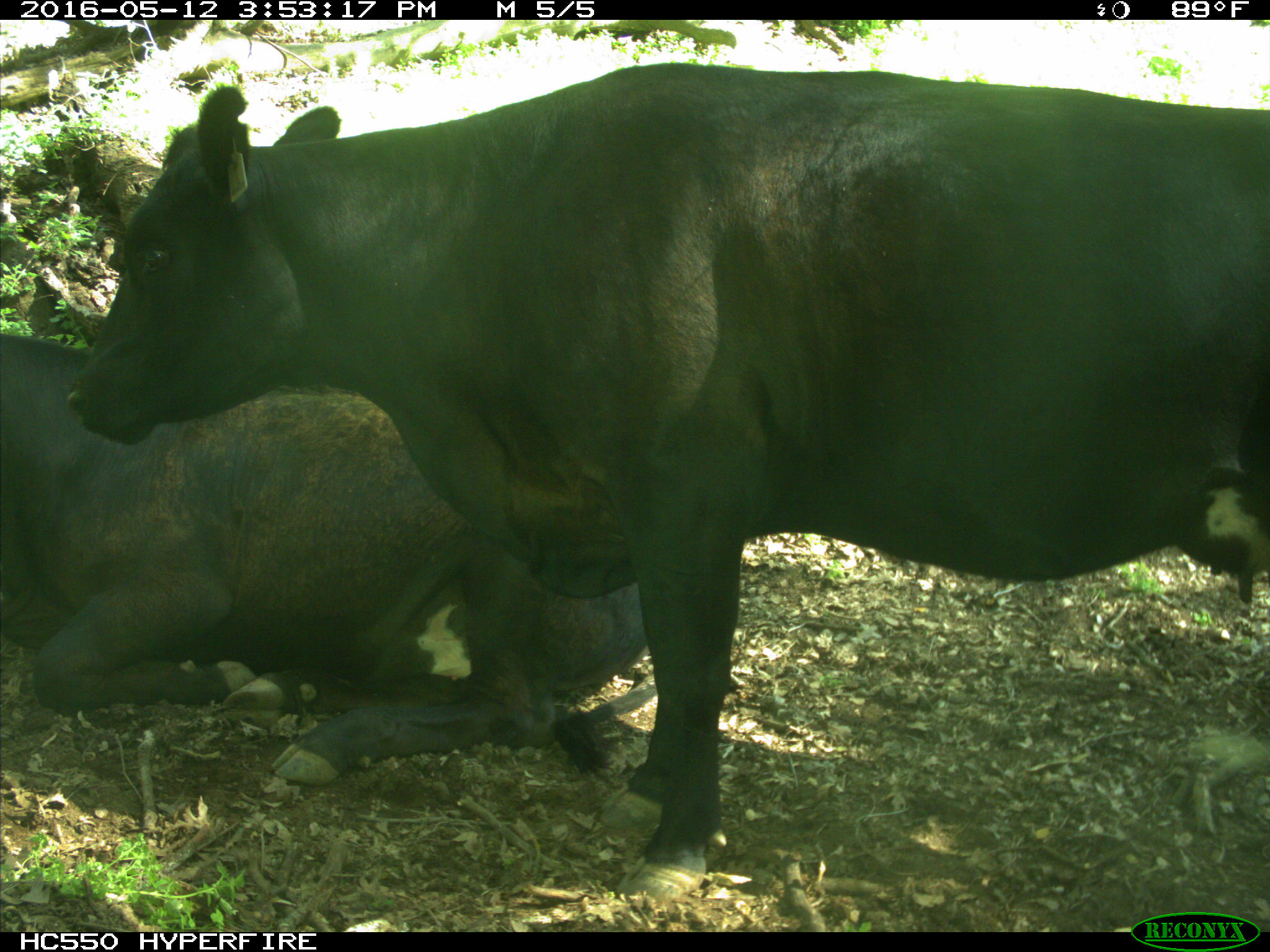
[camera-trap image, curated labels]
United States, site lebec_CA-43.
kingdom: Animalia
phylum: Chordata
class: Mammalia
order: Artiodactyla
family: Bovidae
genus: Bos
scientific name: Bos taurus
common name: domestic cow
Bos taurus (domestic cow).